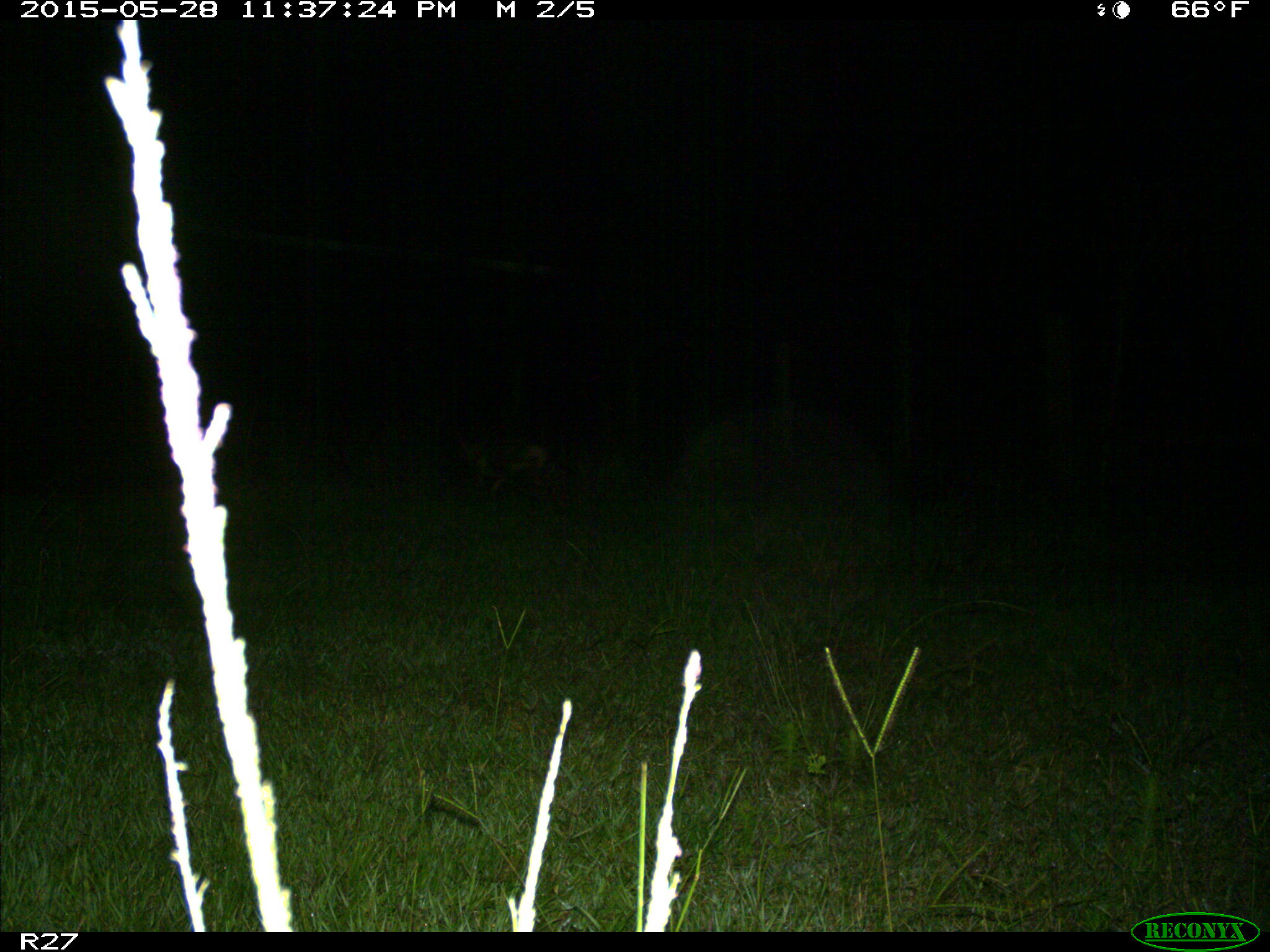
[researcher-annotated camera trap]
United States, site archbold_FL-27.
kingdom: Animalia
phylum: Chordata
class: Mammalia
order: Carnivora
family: Canidae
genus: Canis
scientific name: Canis latrans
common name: coyote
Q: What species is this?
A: Canis latrans (coyote).